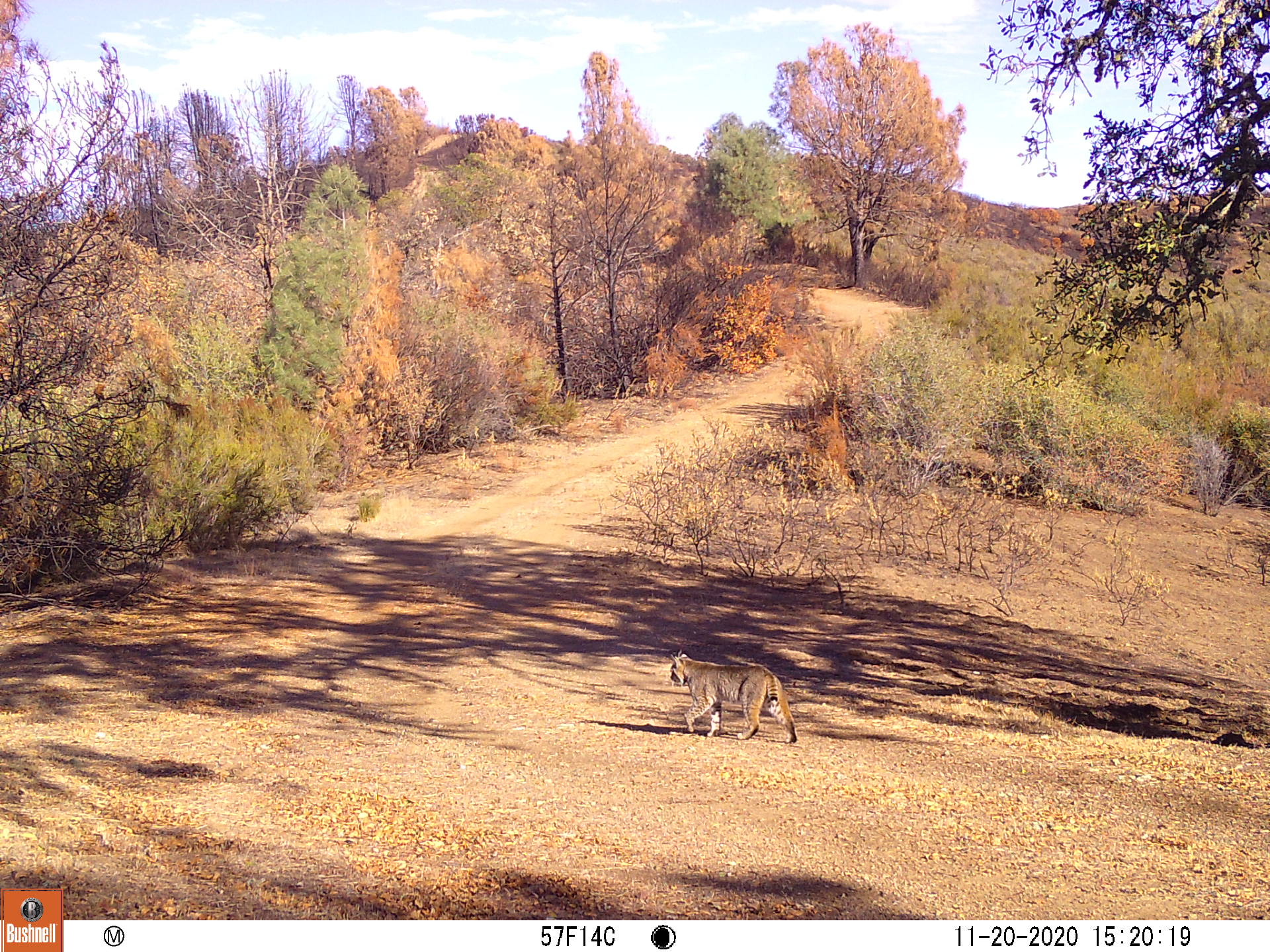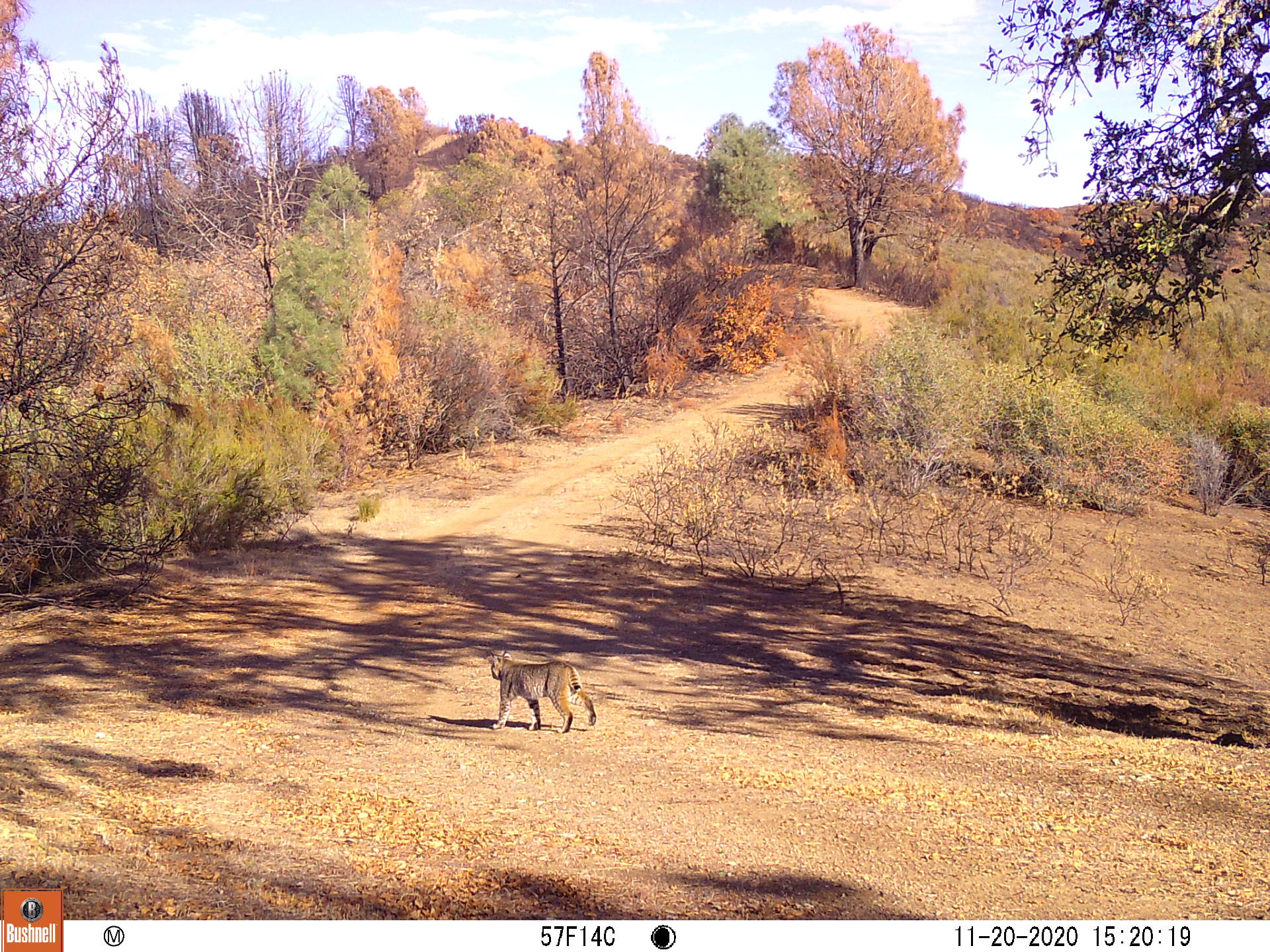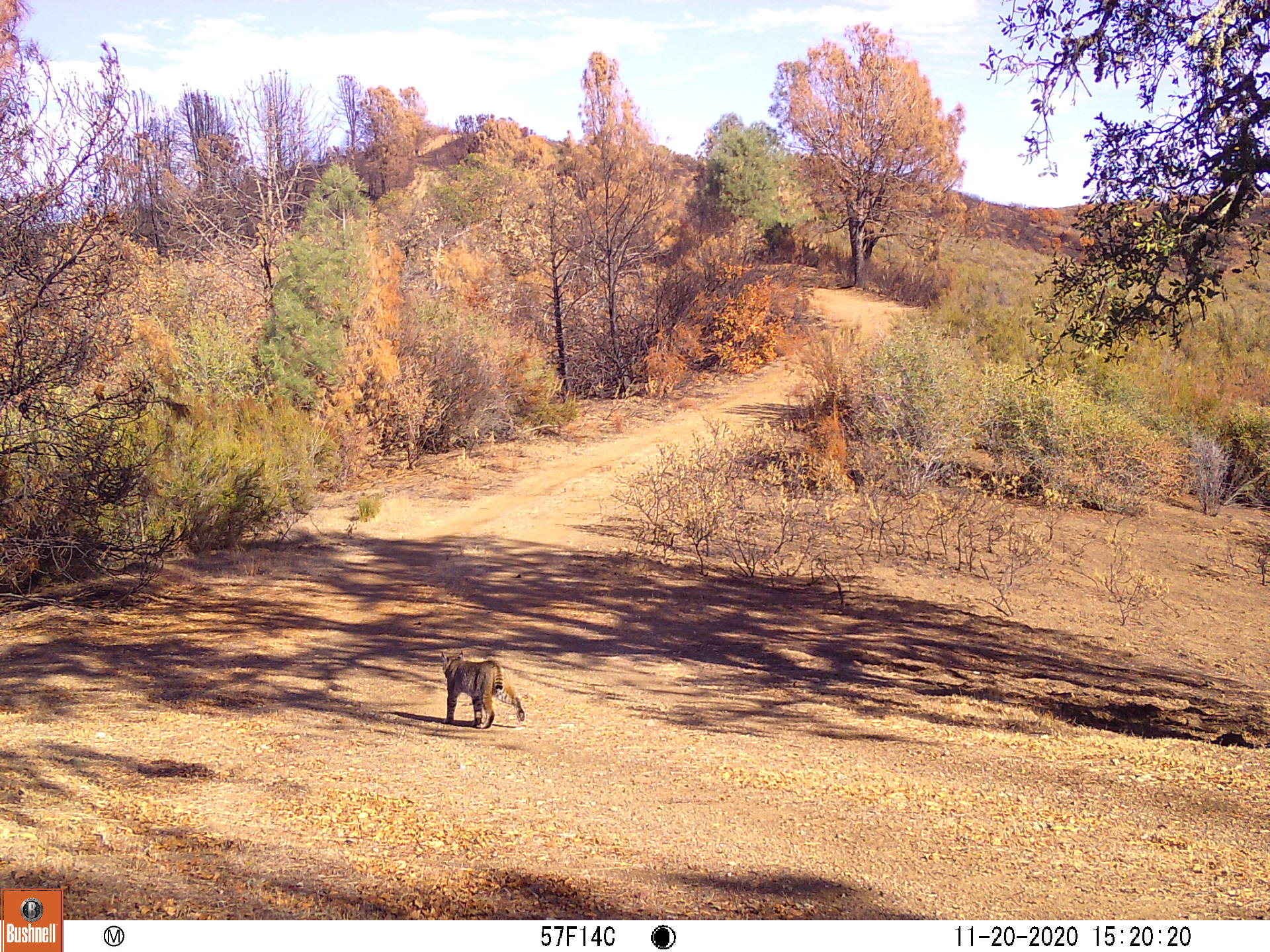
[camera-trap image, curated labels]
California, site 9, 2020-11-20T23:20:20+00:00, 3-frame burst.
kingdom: Animalia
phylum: Chordata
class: Mammalia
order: Carnivora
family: Felidae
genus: Lynx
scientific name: Lynx rufus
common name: bobcat